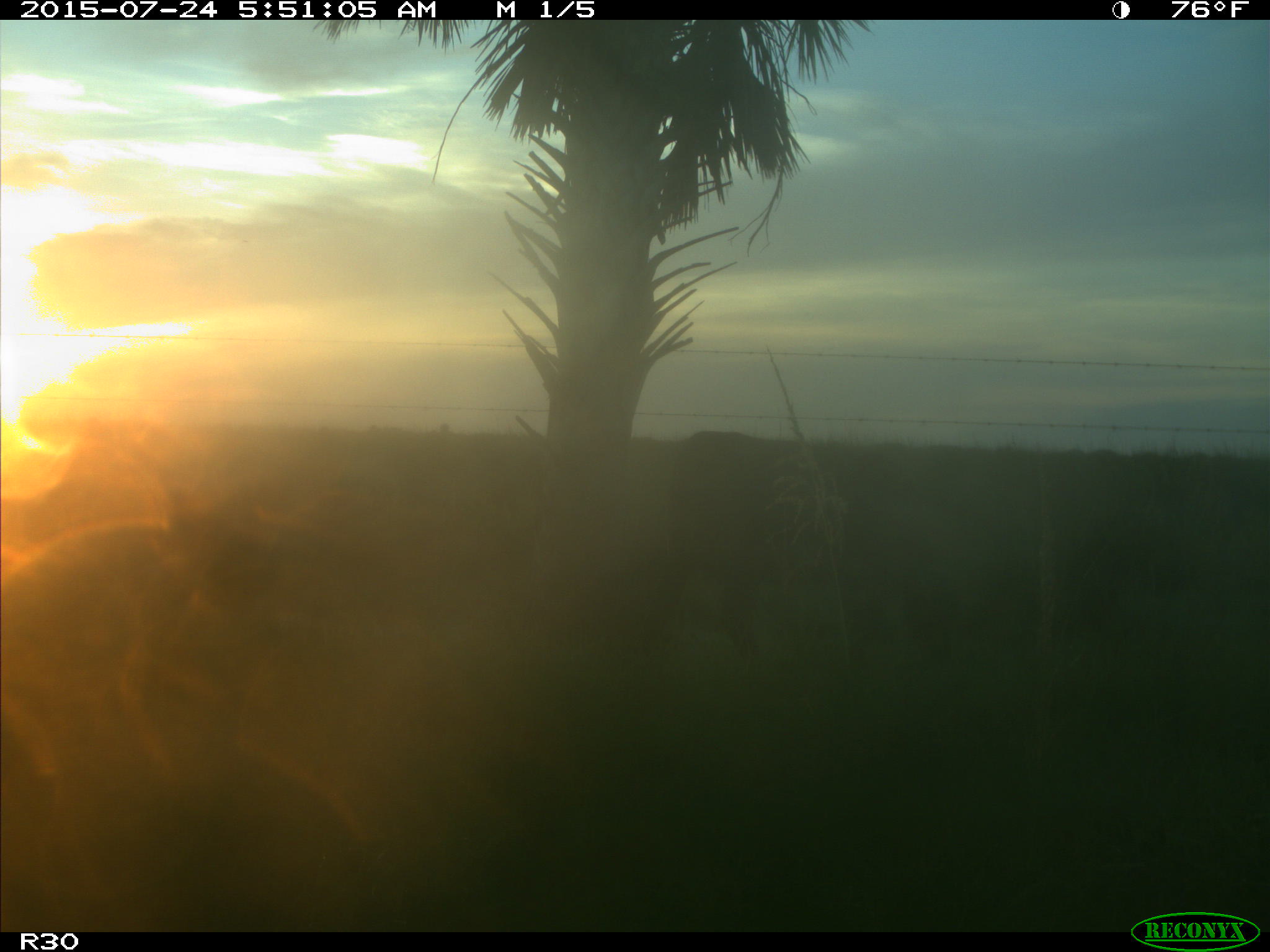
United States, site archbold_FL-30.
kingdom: Animalia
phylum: Chordata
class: Mammalia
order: Artiodactyla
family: Bovidae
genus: Bos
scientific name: Bos taurus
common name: domestic cow